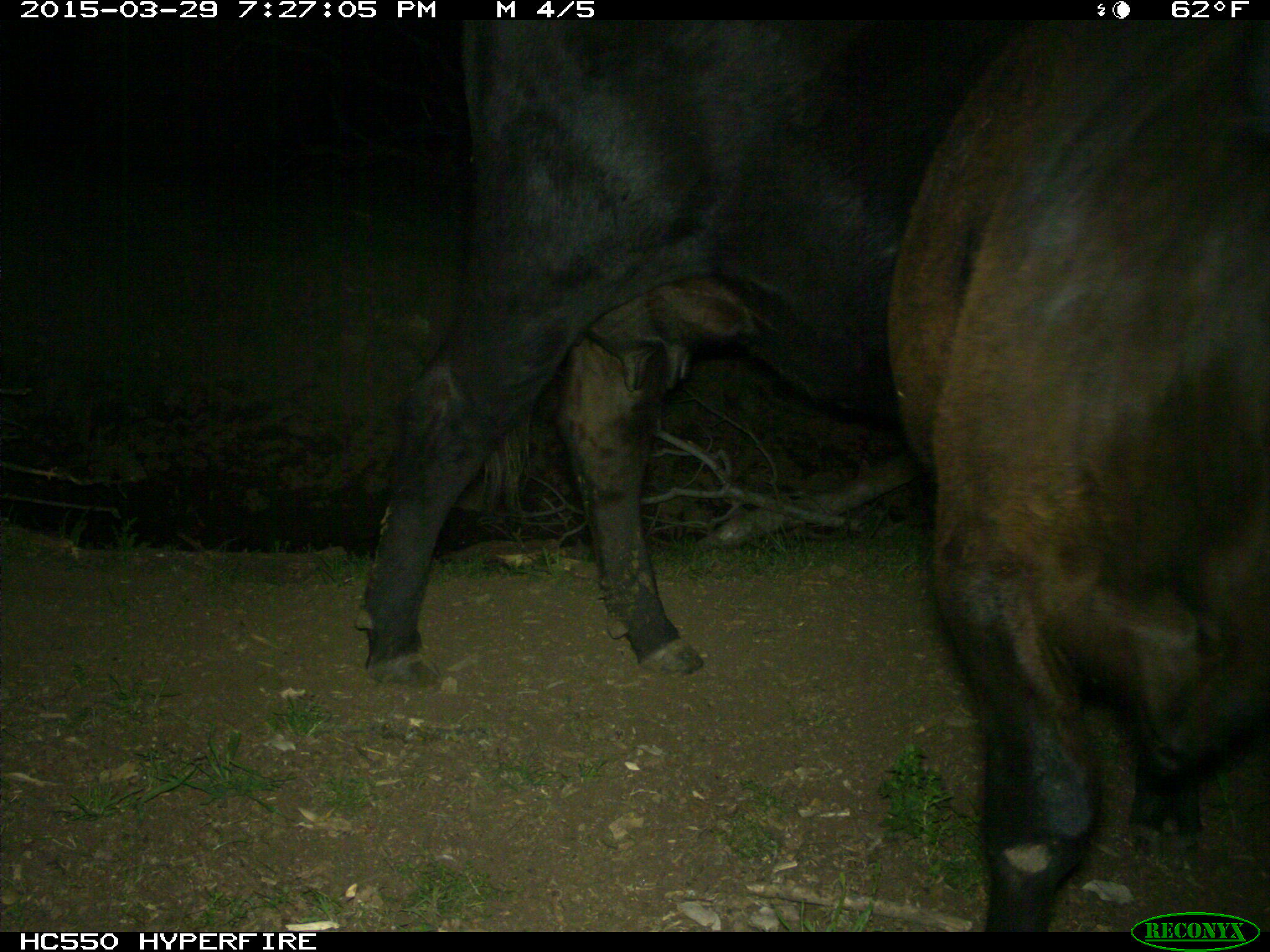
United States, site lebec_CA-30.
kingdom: Animalia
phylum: Chordata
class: Mammalia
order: Artiodactyla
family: Bovidae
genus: Bos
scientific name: Bos taurus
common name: domestic cow